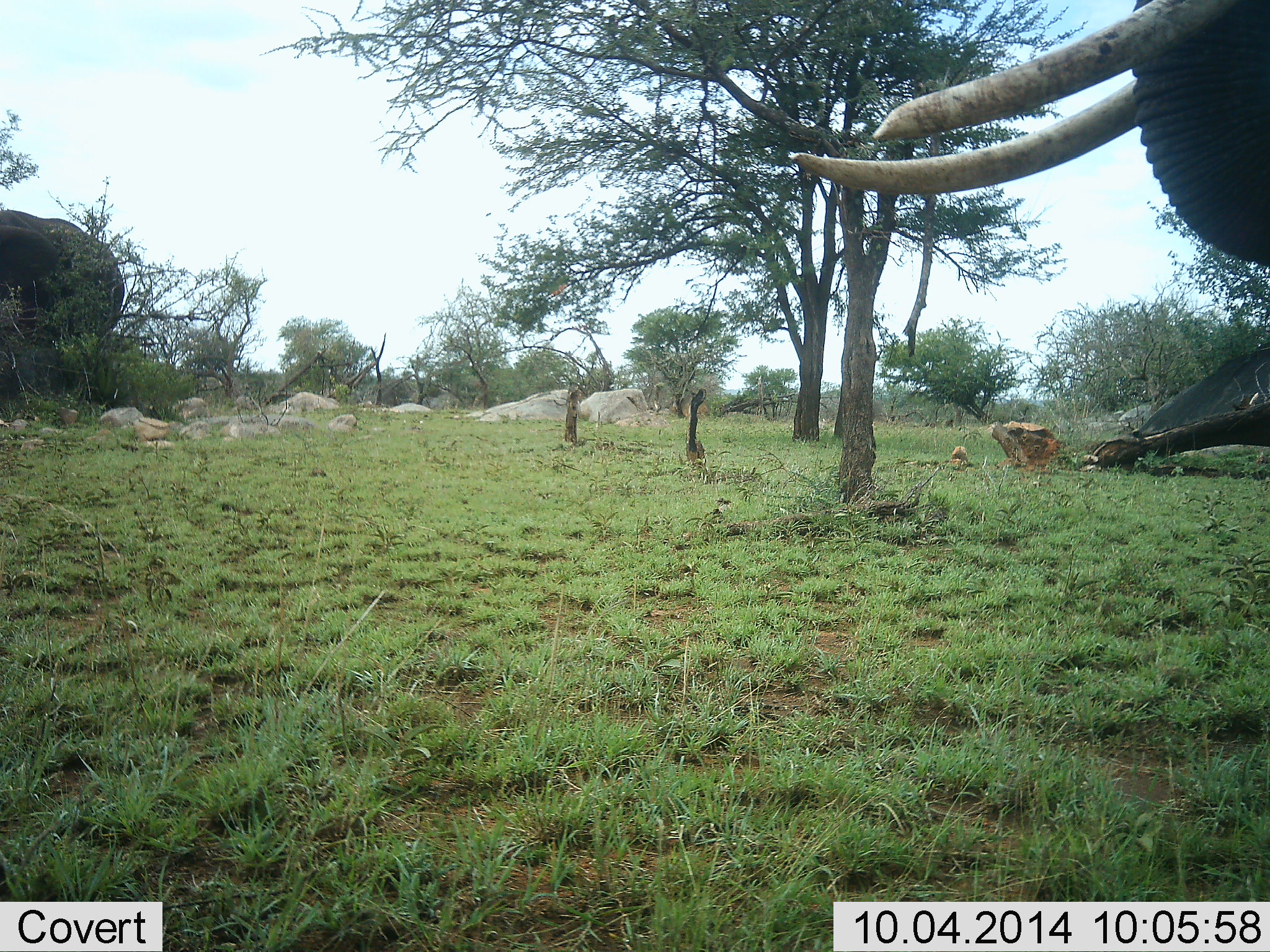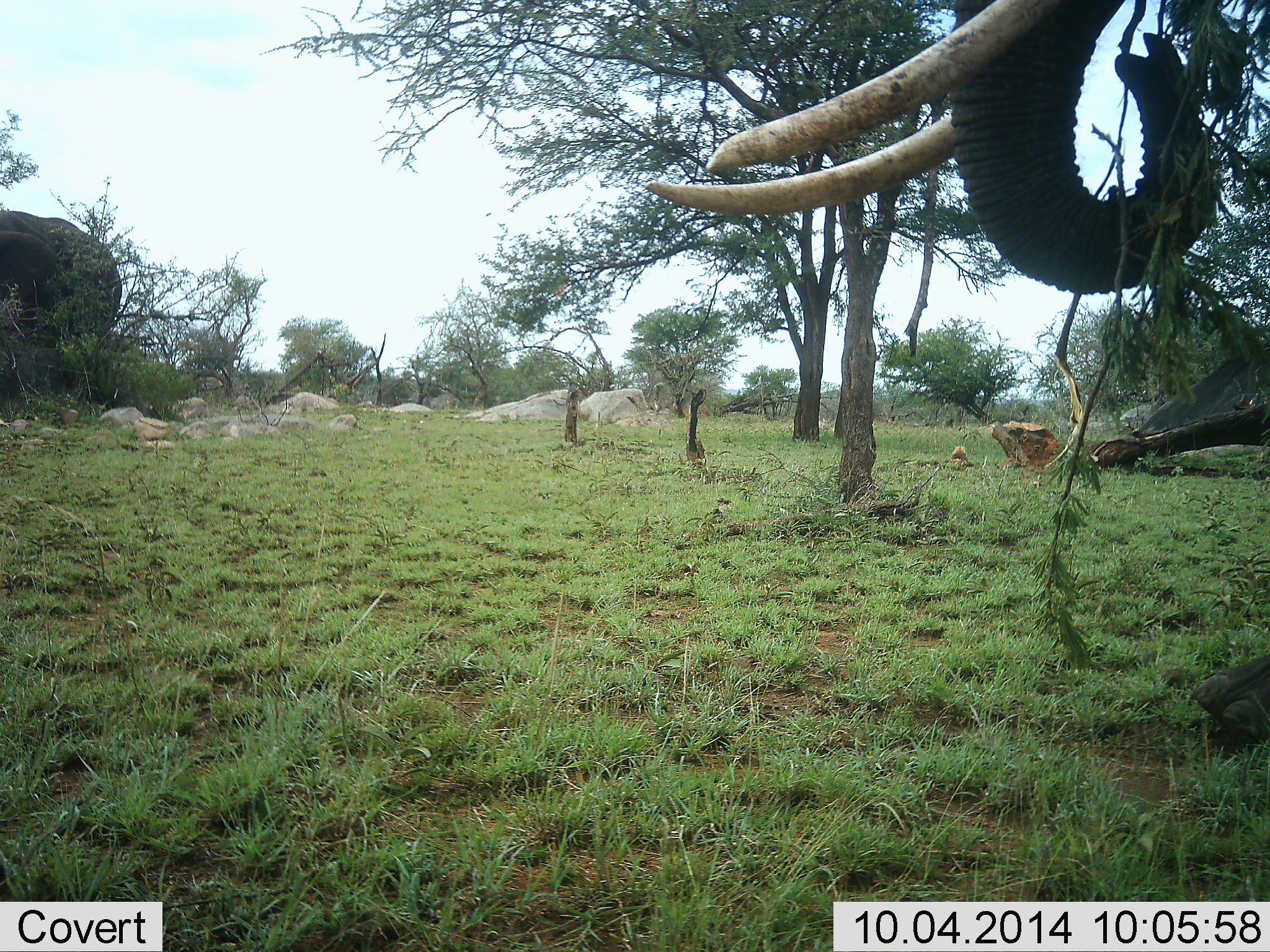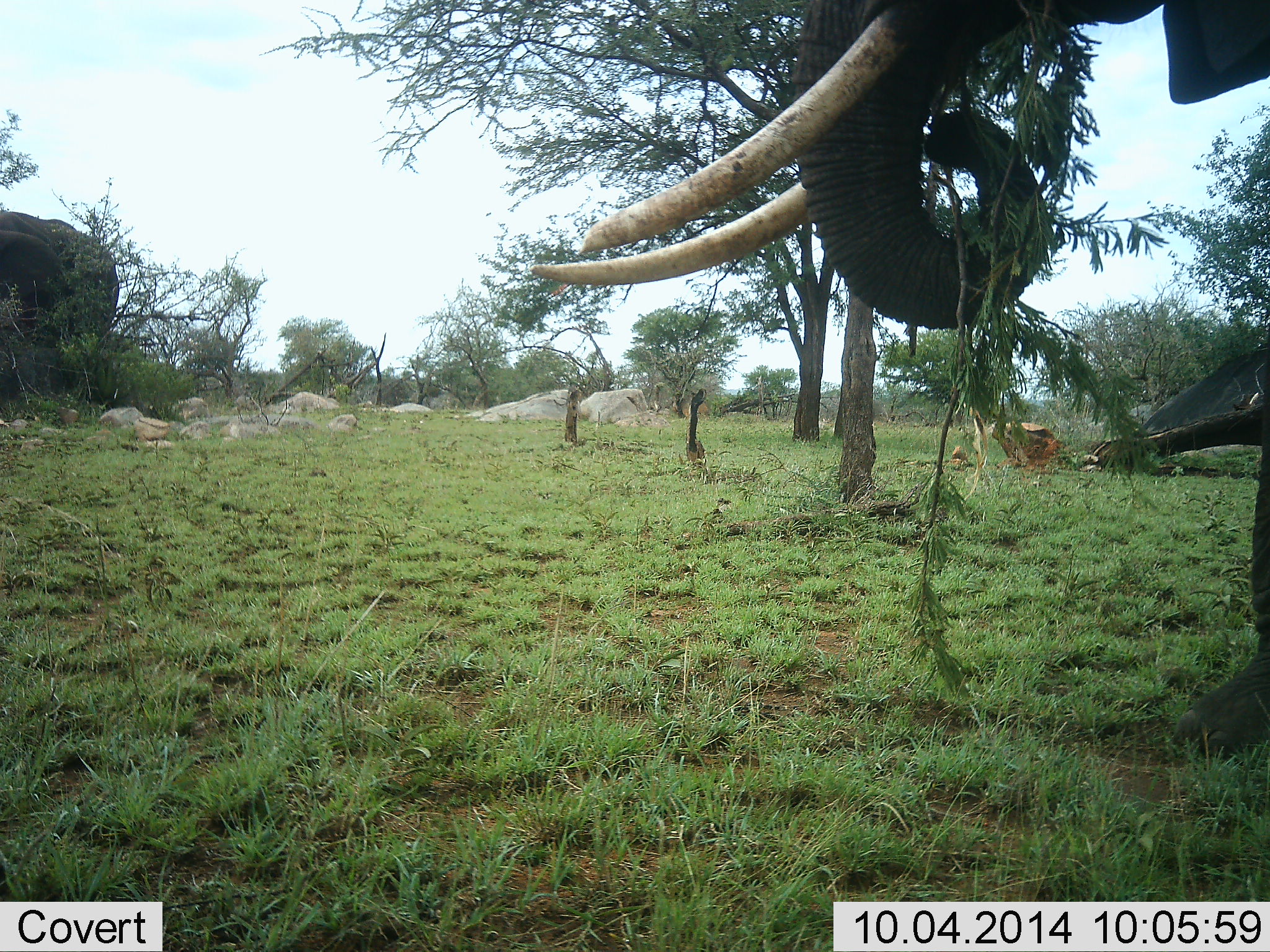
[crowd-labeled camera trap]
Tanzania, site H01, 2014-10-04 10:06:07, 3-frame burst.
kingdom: Animalia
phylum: Chordata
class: Mammalia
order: Proboscidea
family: Elephantidae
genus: Loxodonta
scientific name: Loxodonta africana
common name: african bush elephant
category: elephant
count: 1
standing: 30%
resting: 0%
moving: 30%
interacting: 0%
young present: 0%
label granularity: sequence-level